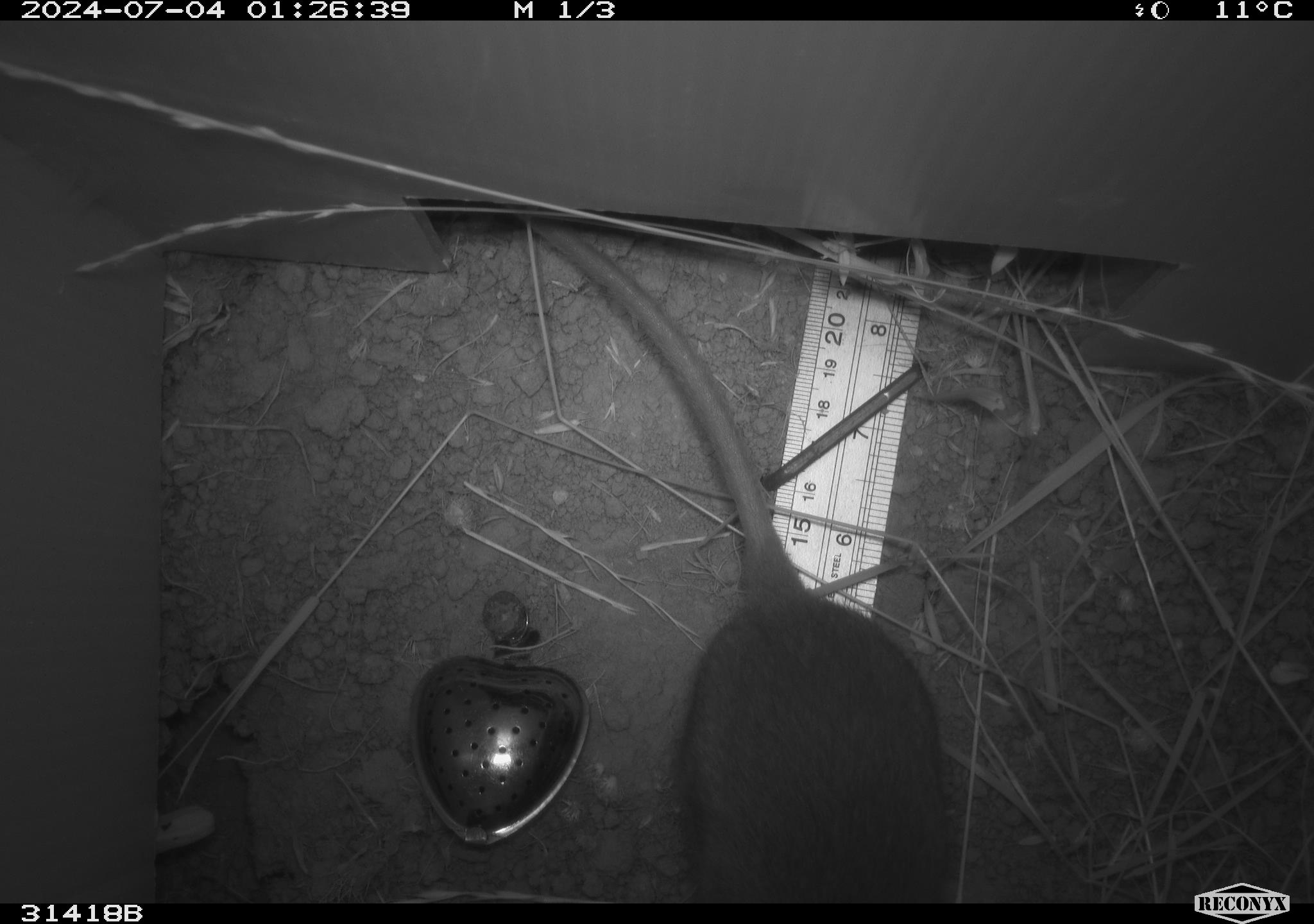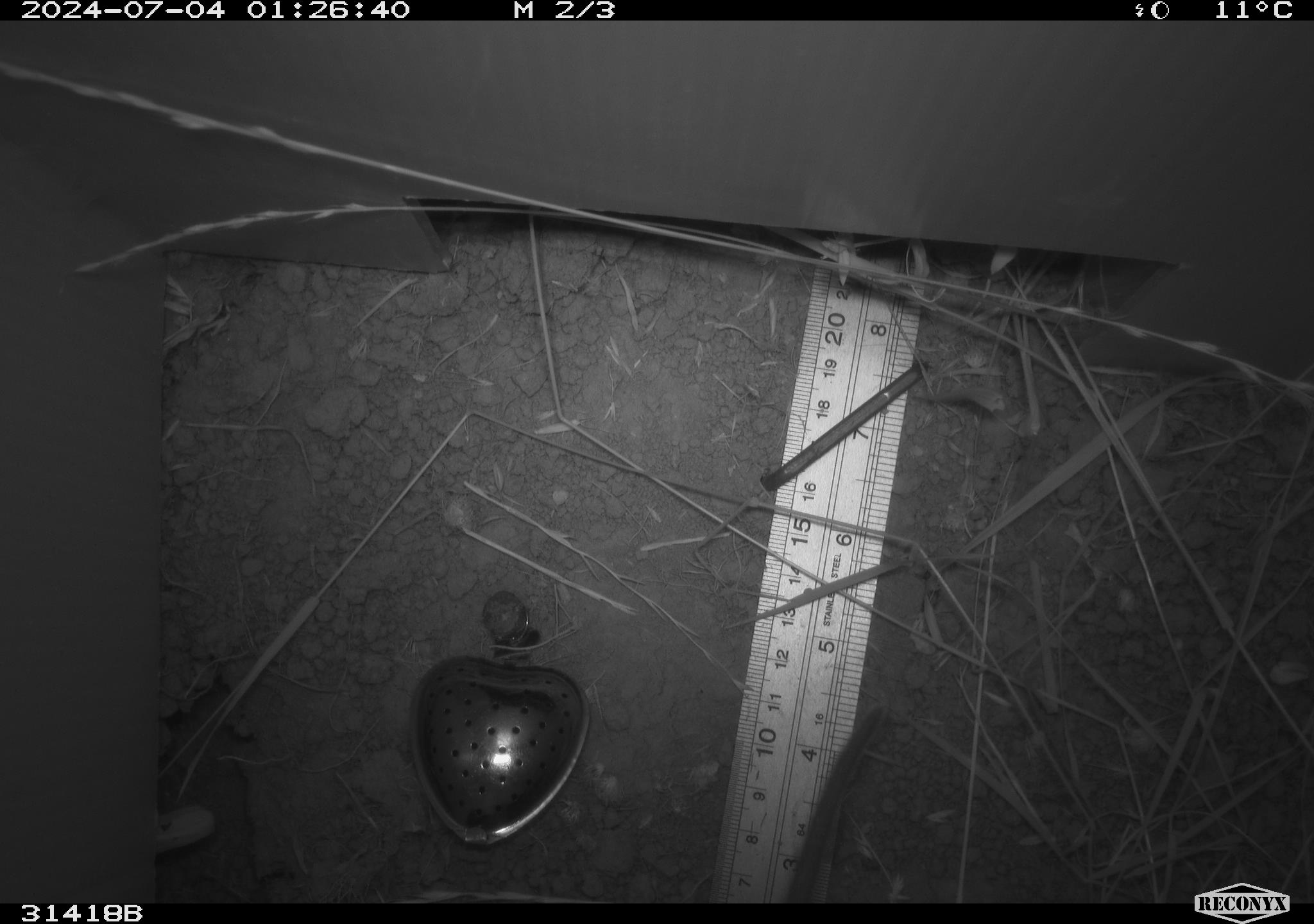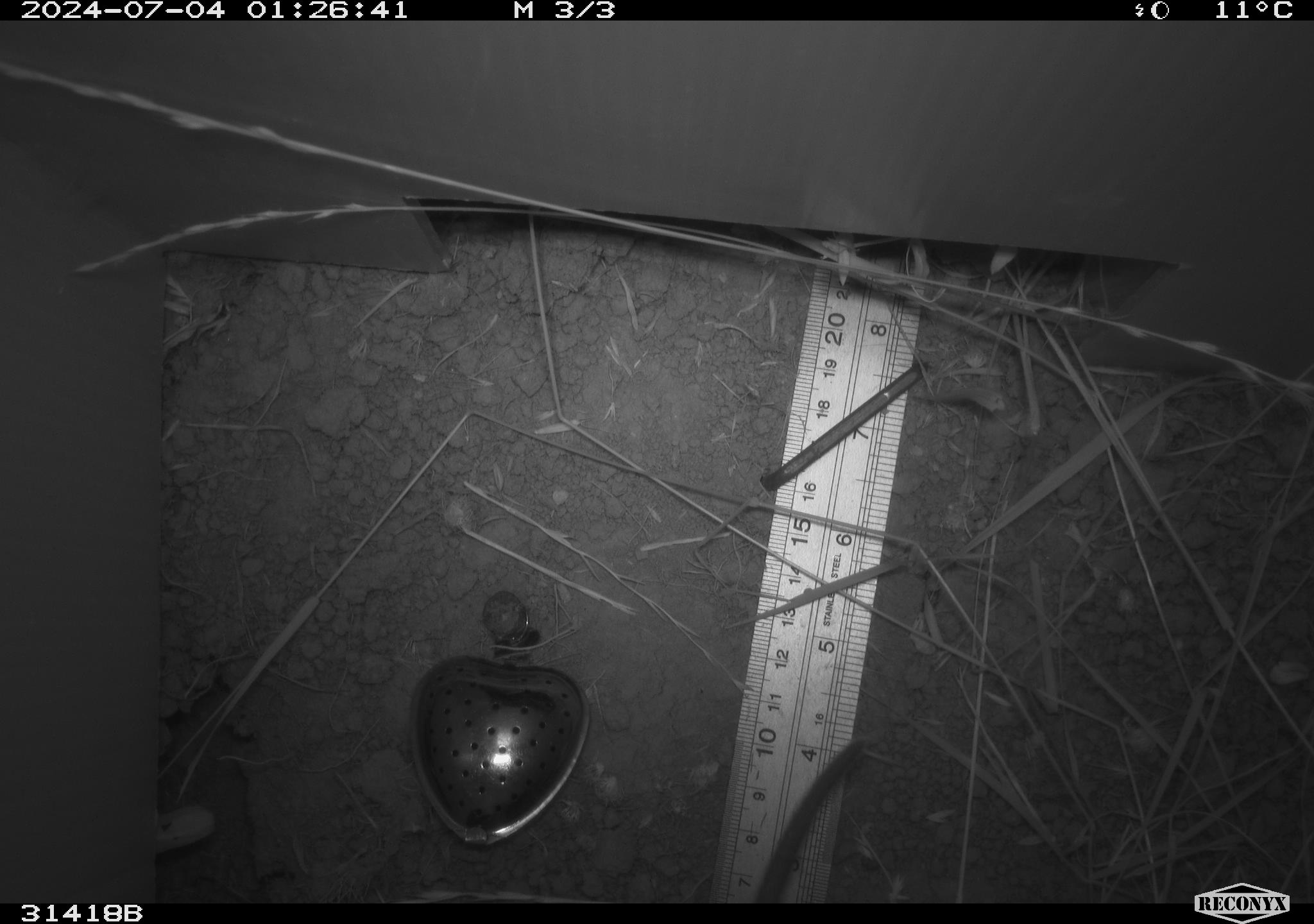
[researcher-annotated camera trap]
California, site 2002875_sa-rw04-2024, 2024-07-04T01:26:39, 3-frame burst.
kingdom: Animalia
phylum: Chordata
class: Mammalia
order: Rodentia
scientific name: Rodentia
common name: rodent